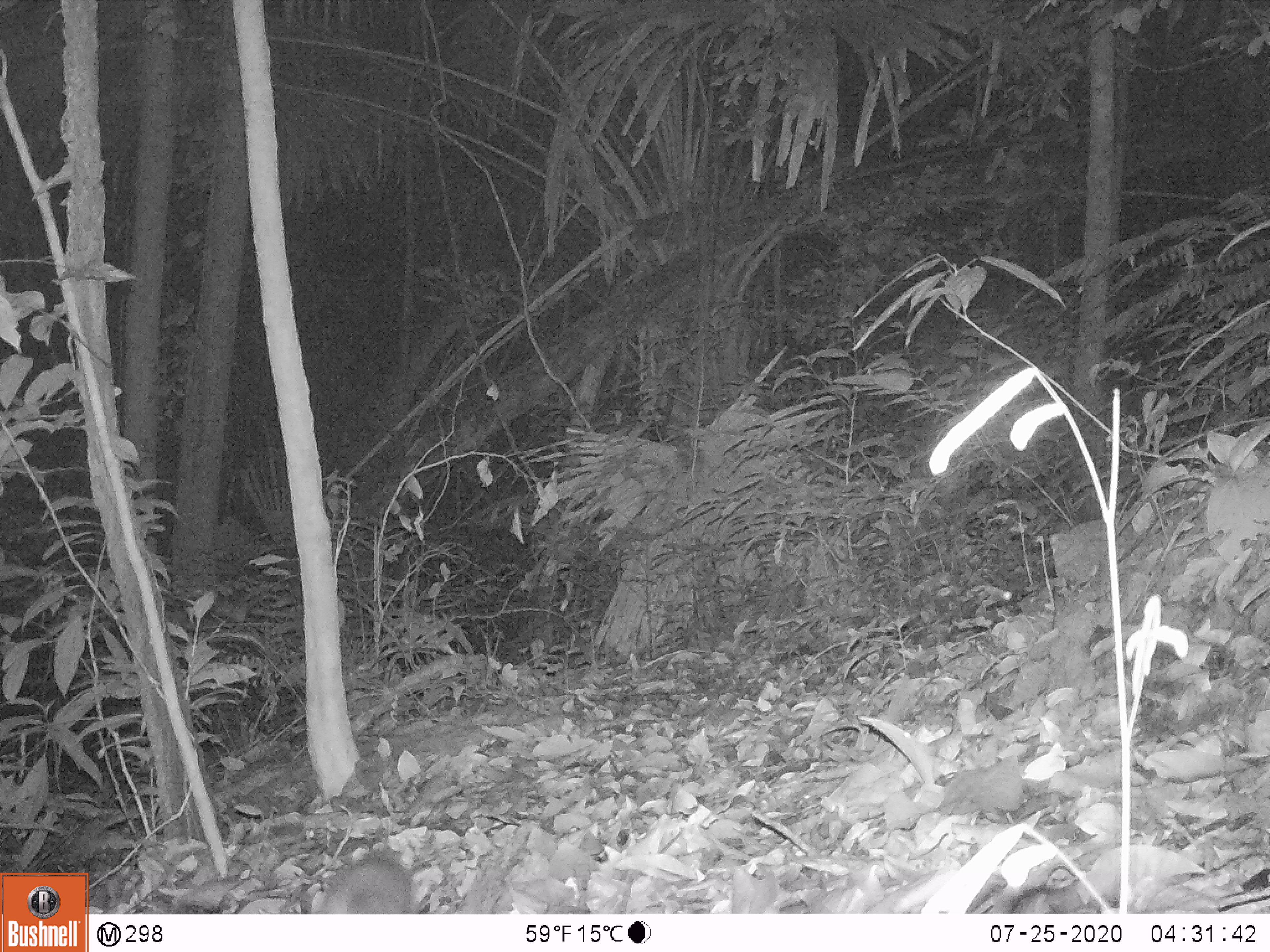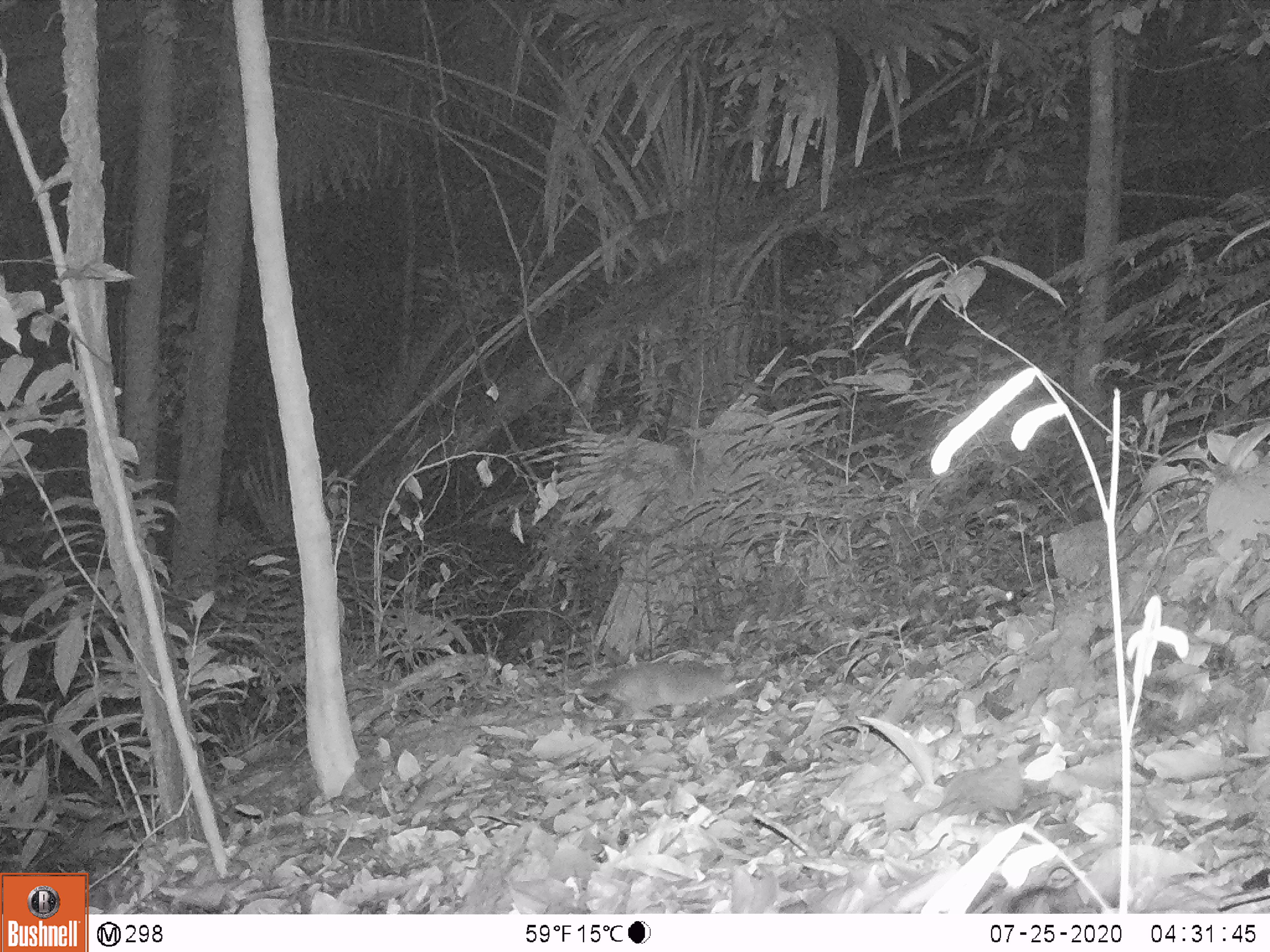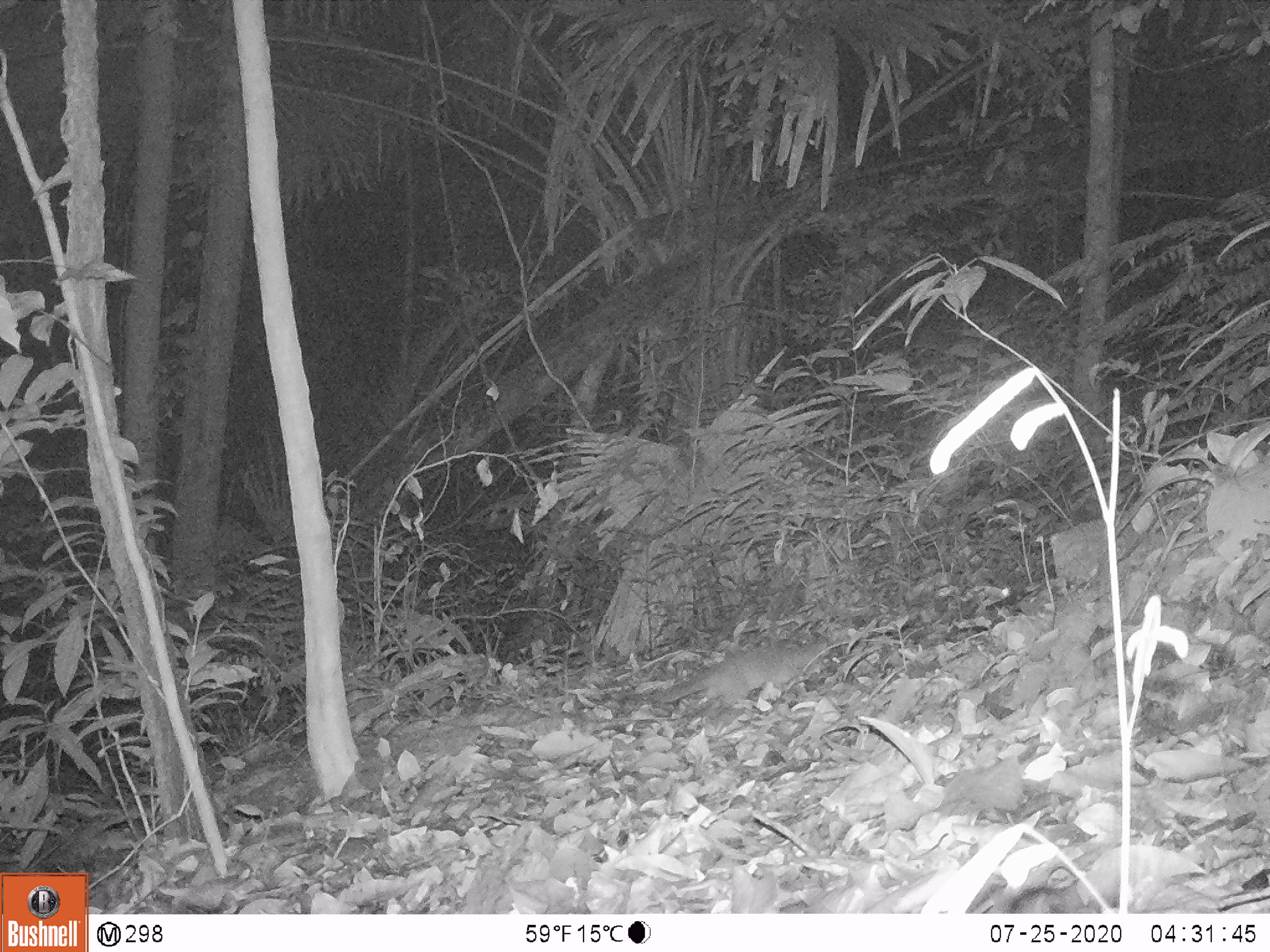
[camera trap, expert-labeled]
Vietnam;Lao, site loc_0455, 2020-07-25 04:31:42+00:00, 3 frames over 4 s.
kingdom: Animalia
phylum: Chordata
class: Mammalia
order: Carnivora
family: Mustelidae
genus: Melogale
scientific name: Melogale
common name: ferret badger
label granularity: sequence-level